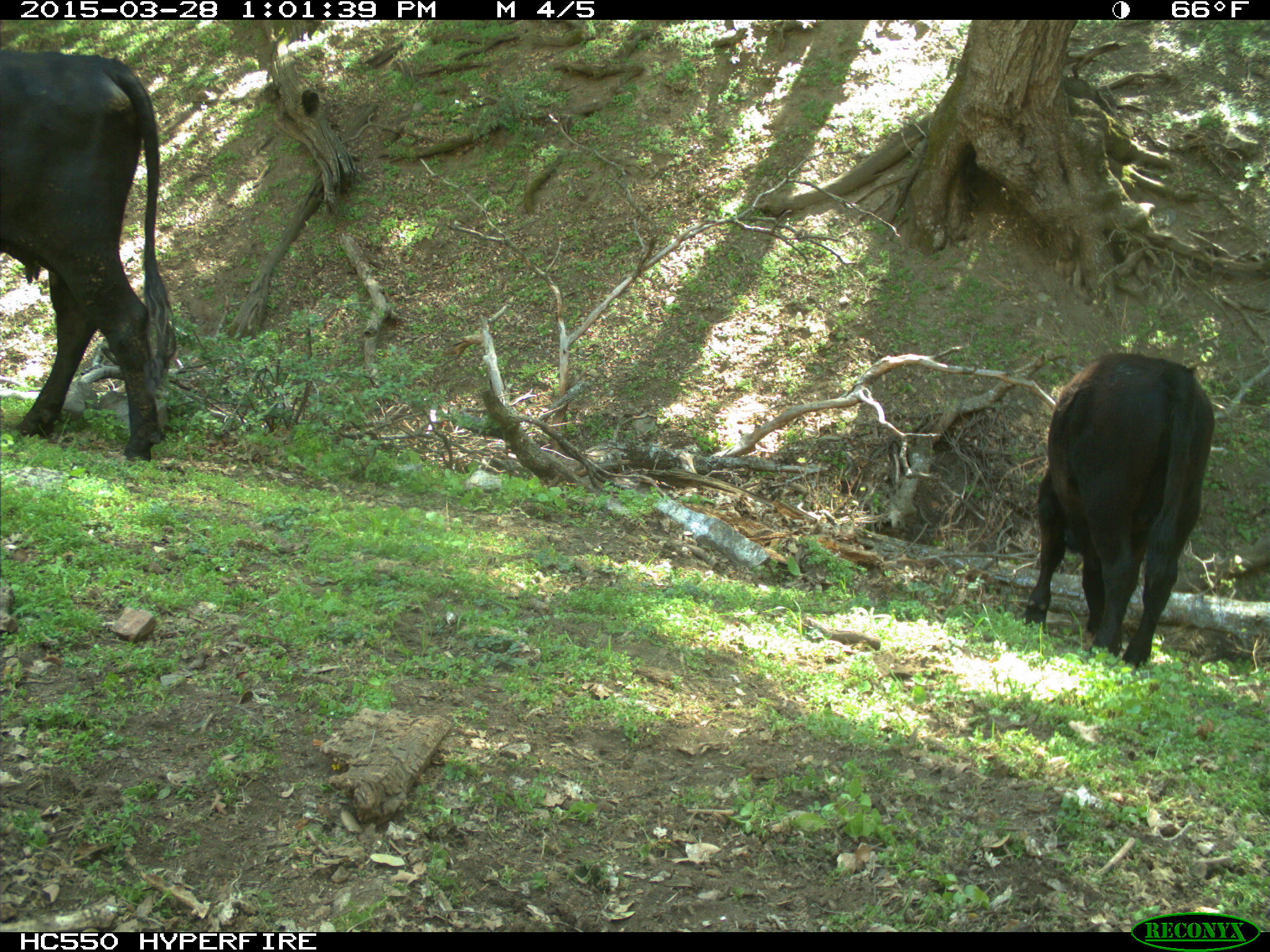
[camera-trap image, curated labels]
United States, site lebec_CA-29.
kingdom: Animalia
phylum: Chordata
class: Mammalia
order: Artiodactyla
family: Bovidae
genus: Bos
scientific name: Bos taurus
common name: domestic cow